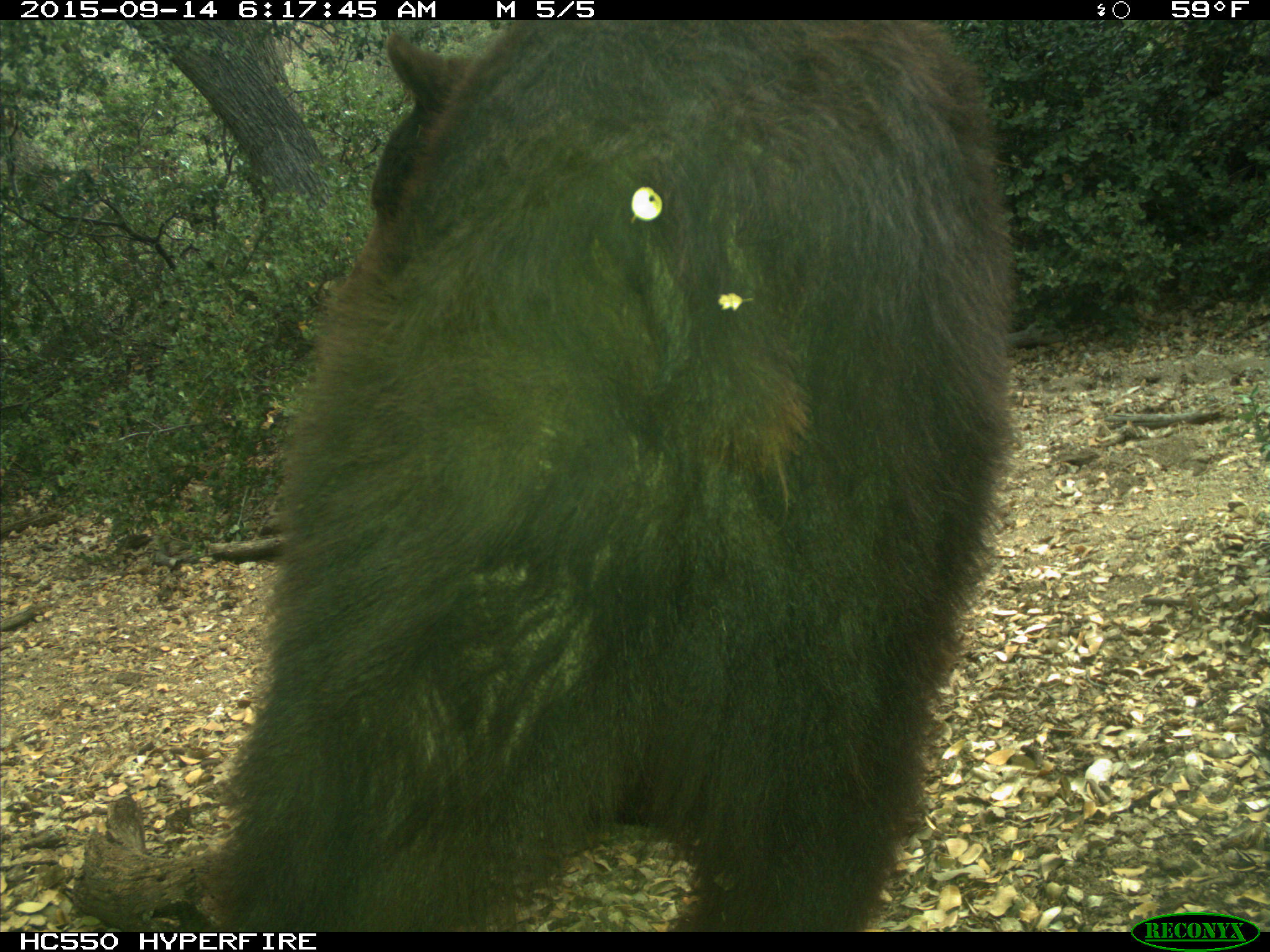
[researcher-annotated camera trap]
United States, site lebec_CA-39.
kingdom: Animalia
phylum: Chordata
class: Mammalia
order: Carnivora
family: Ursidae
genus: Ursus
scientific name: Ursus americanus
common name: american black bear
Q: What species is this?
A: Ursus americanus (american black bear).